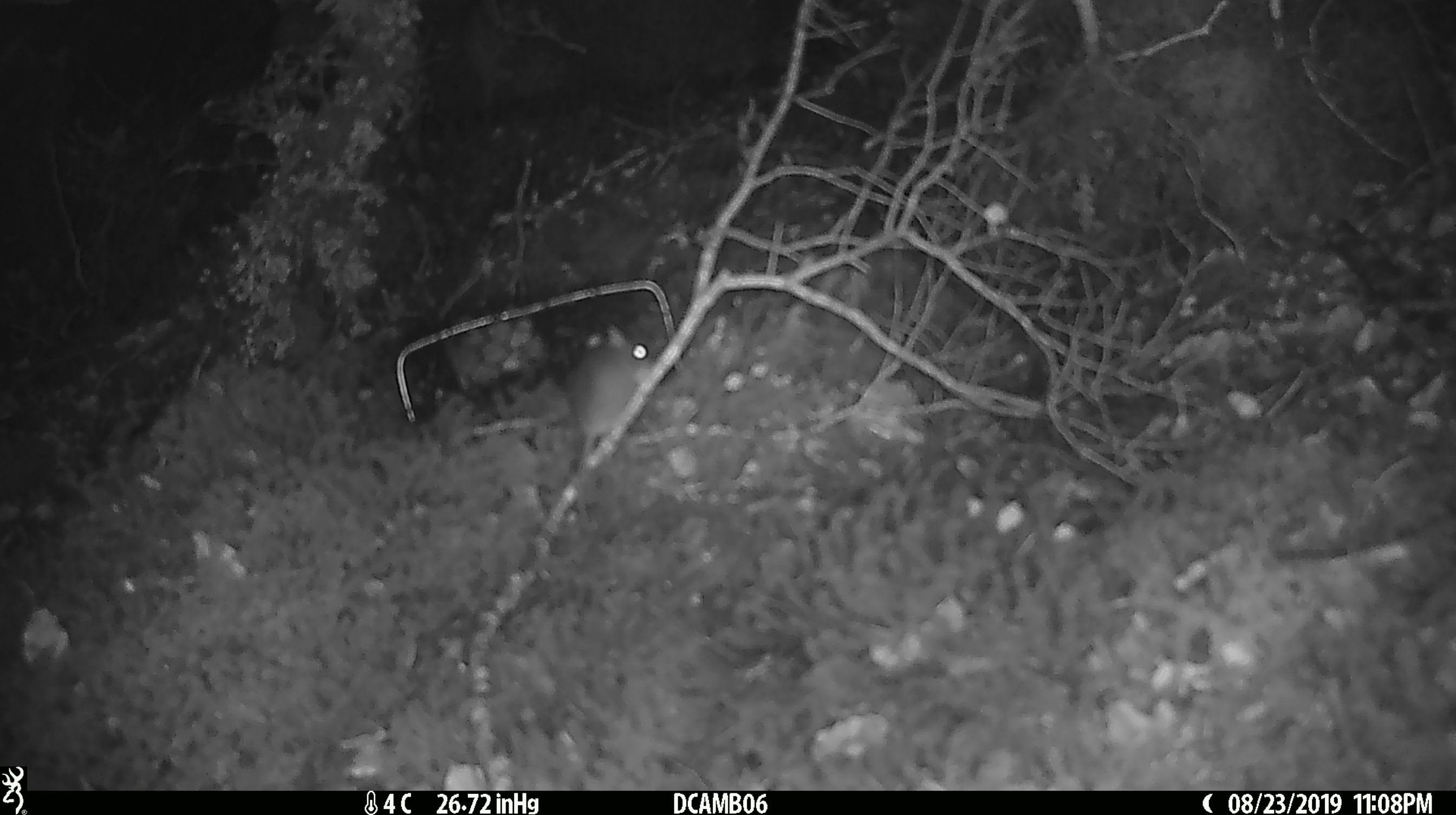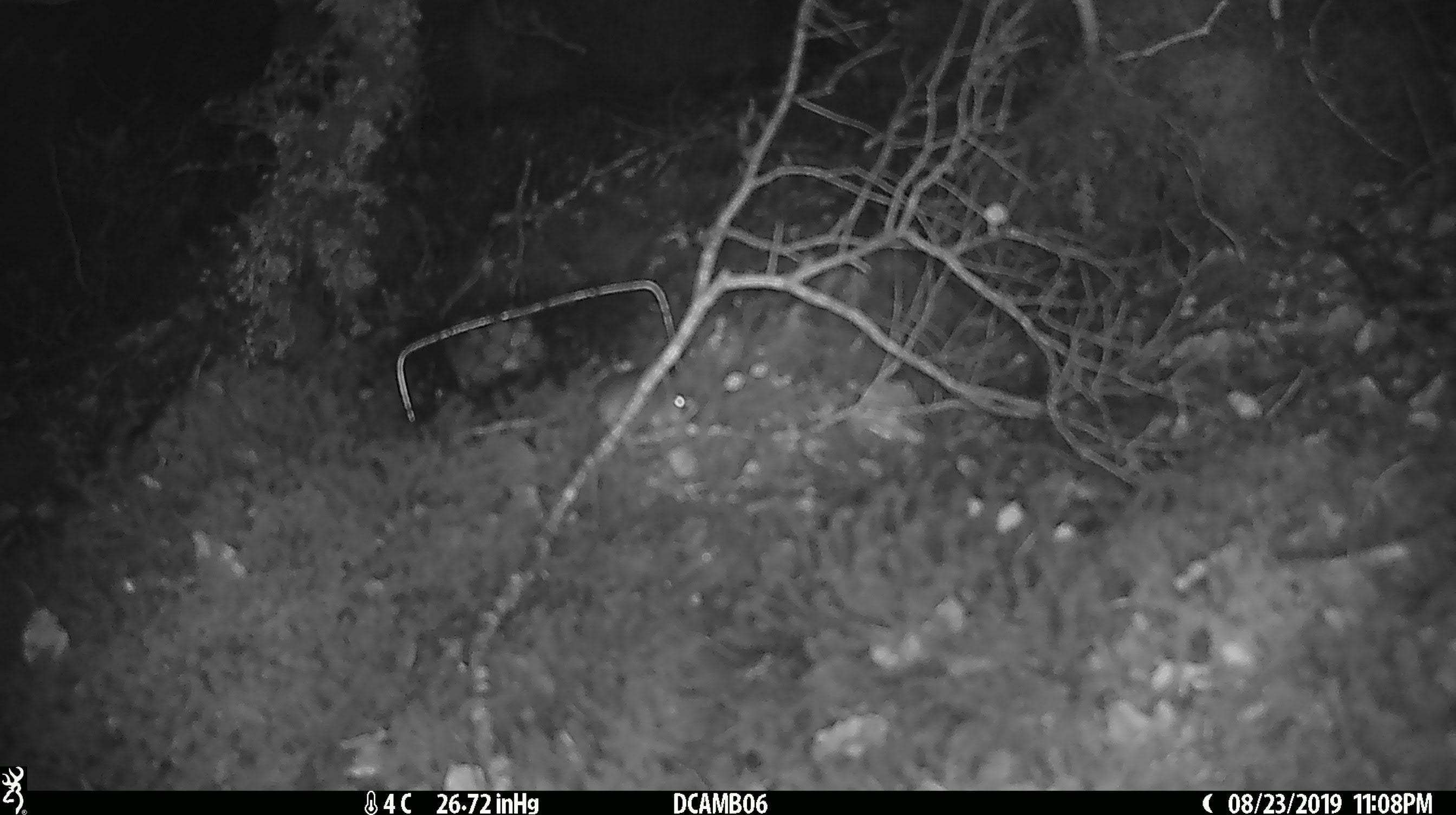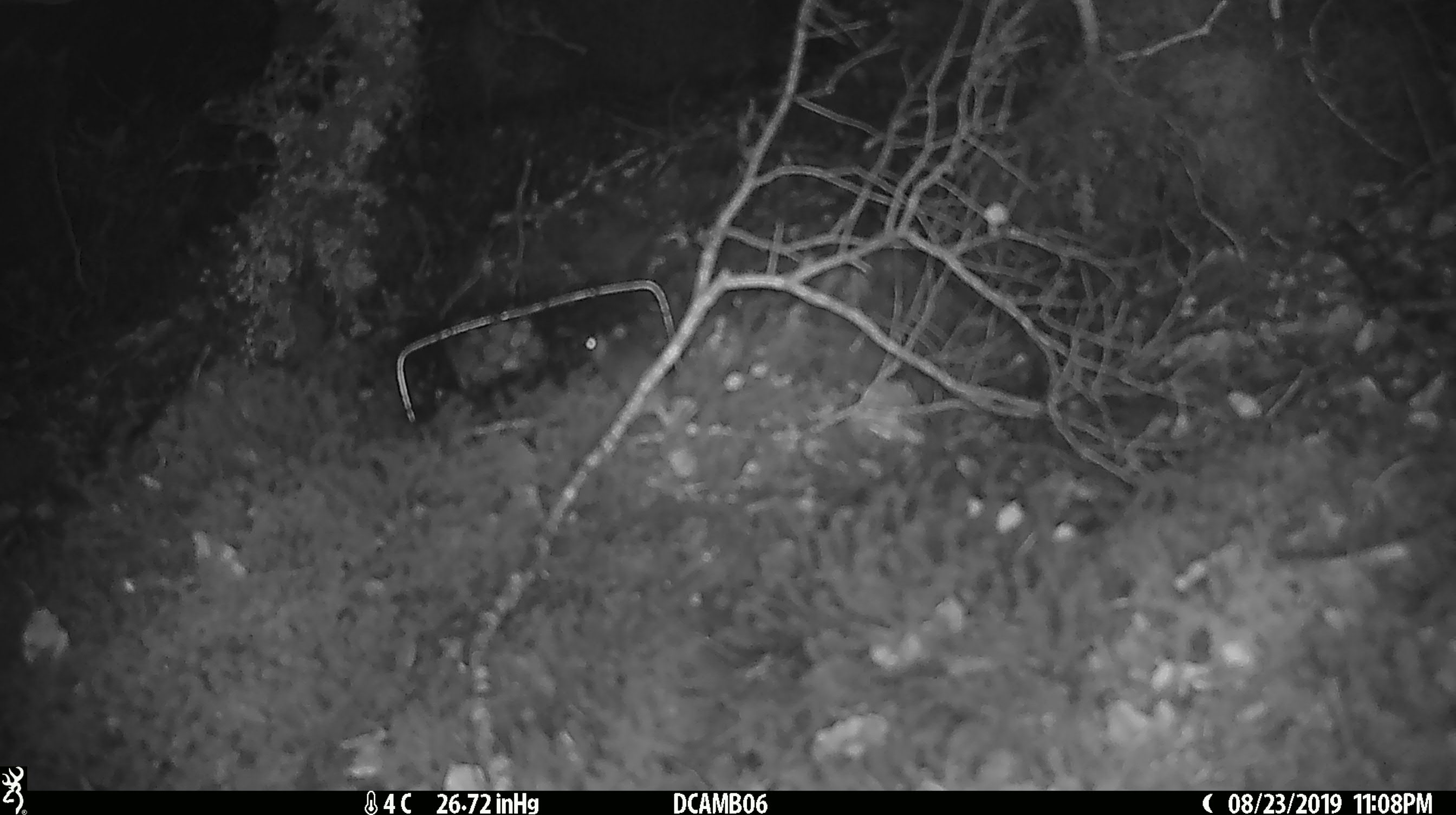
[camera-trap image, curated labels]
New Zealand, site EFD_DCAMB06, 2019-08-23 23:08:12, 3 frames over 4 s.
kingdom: Animalia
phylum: Chordata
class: Mammalia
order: Rodentia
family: Muridae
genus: Mus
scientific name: Mus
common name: mouse